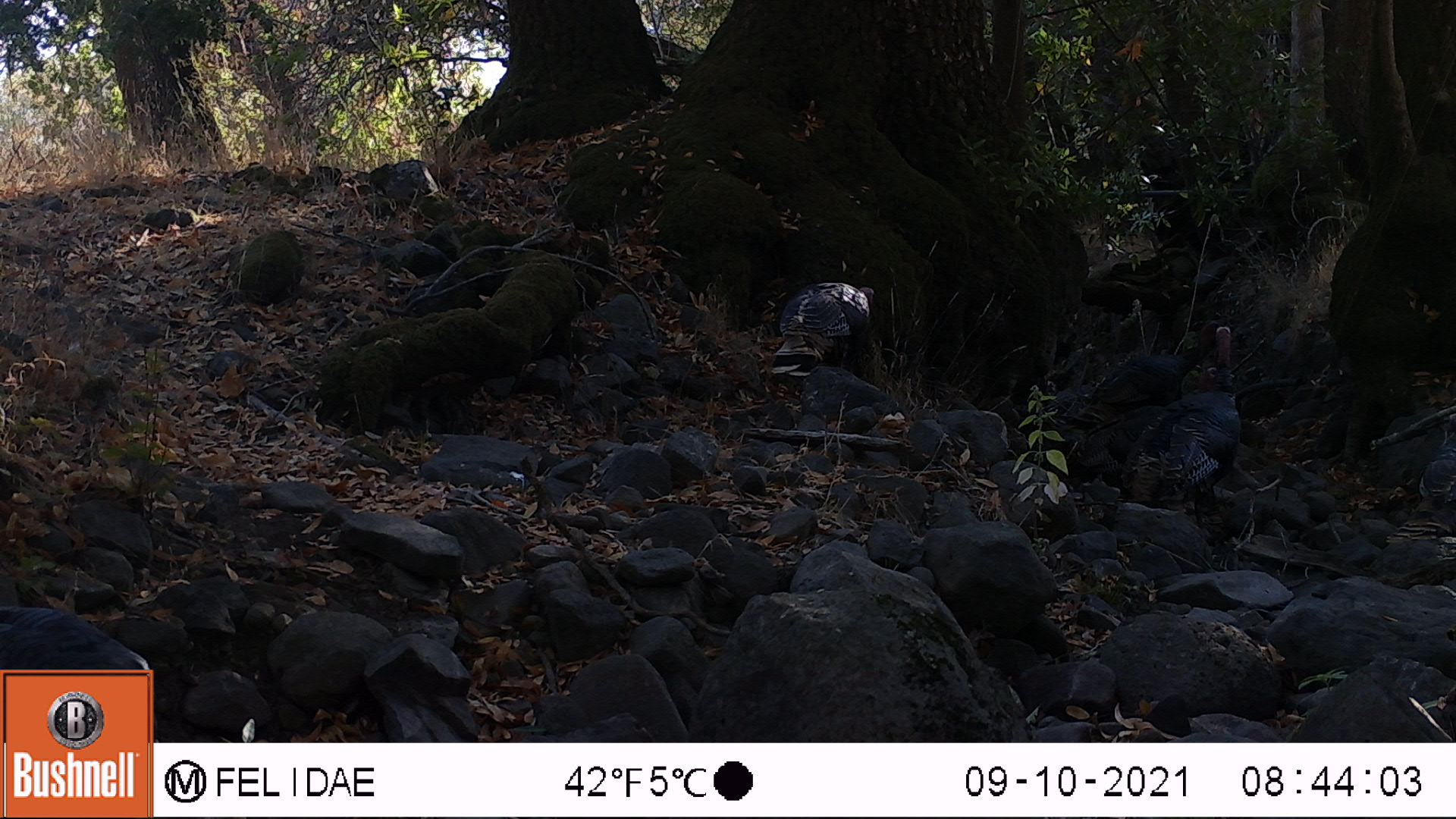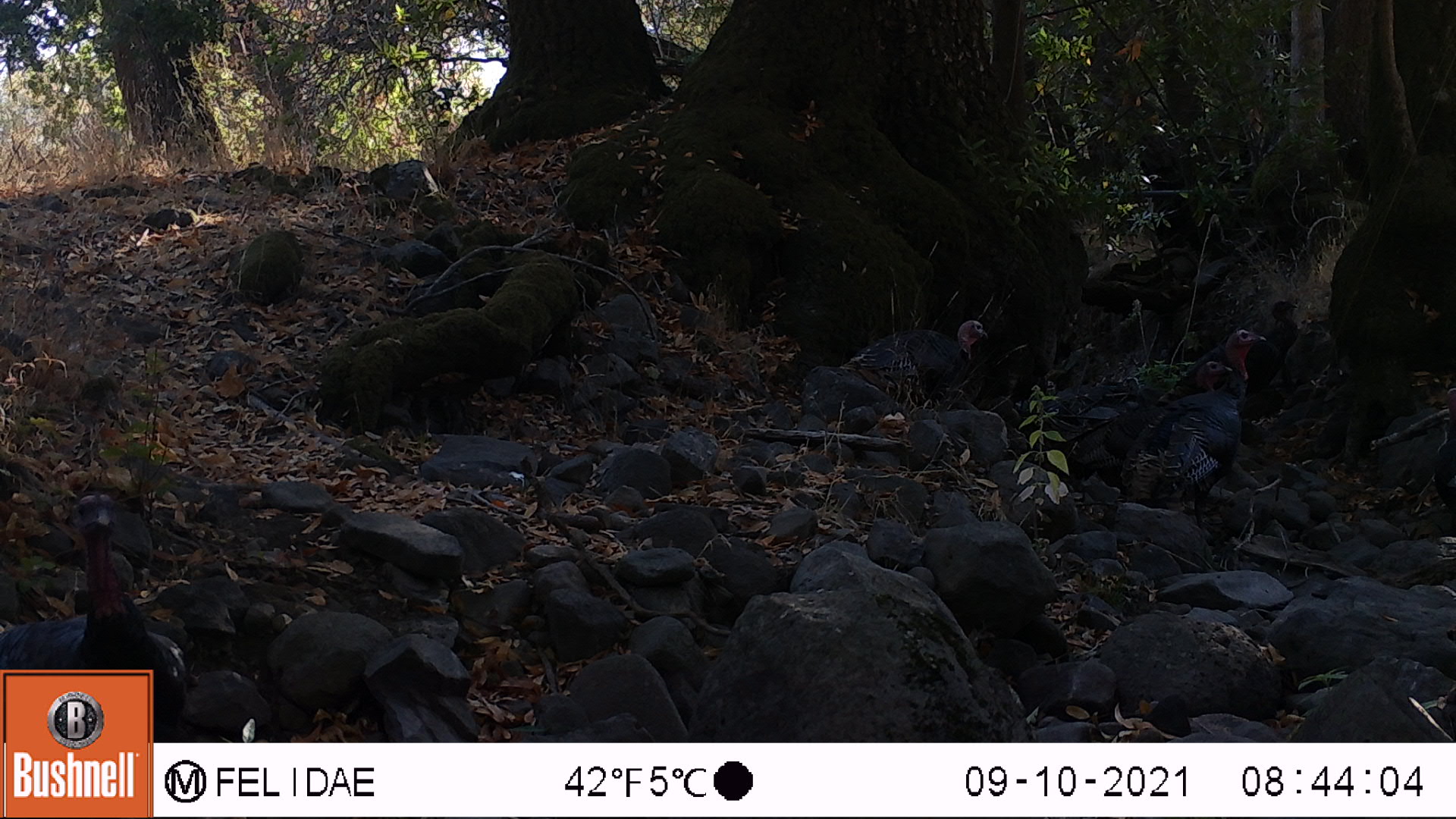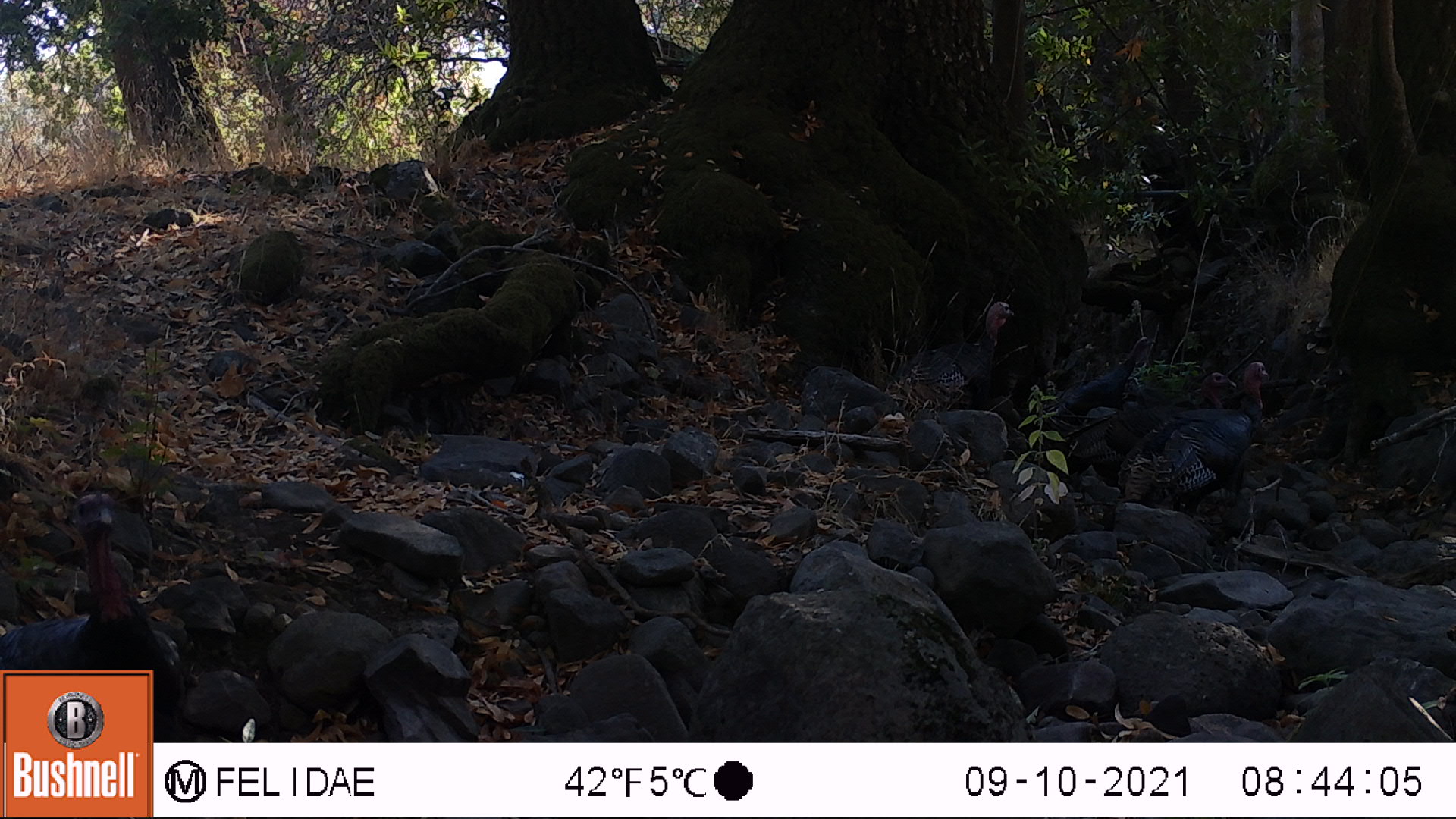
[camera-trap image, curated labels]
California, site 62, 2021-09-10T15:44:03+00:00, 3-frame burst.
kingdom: Animalia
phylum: Chordata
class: Aves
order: Galliformes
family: Phasianidae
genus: Meleagris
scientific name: Meleagris gallopavo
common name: turkey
Turkey (Meleagris gallopavo).